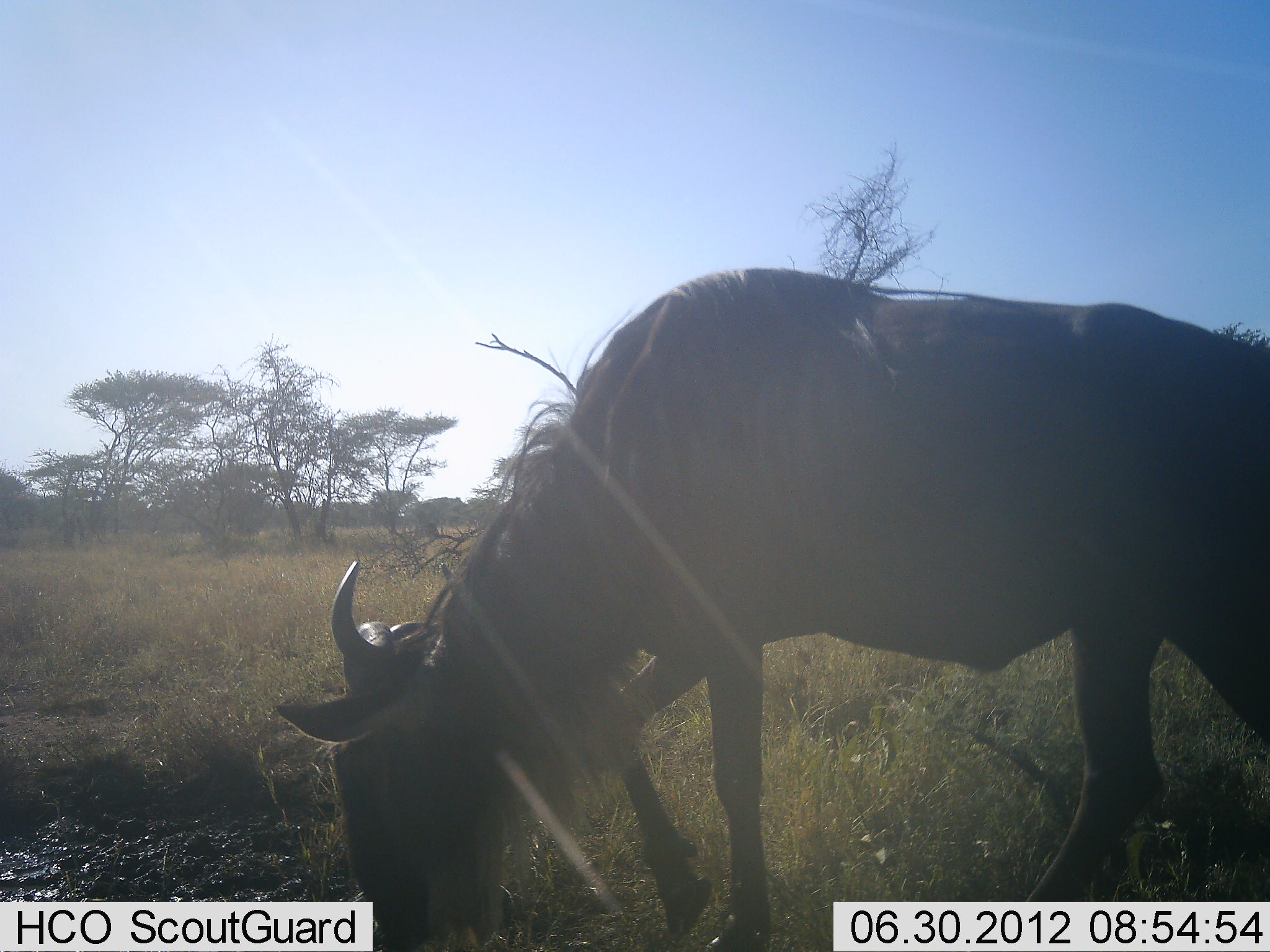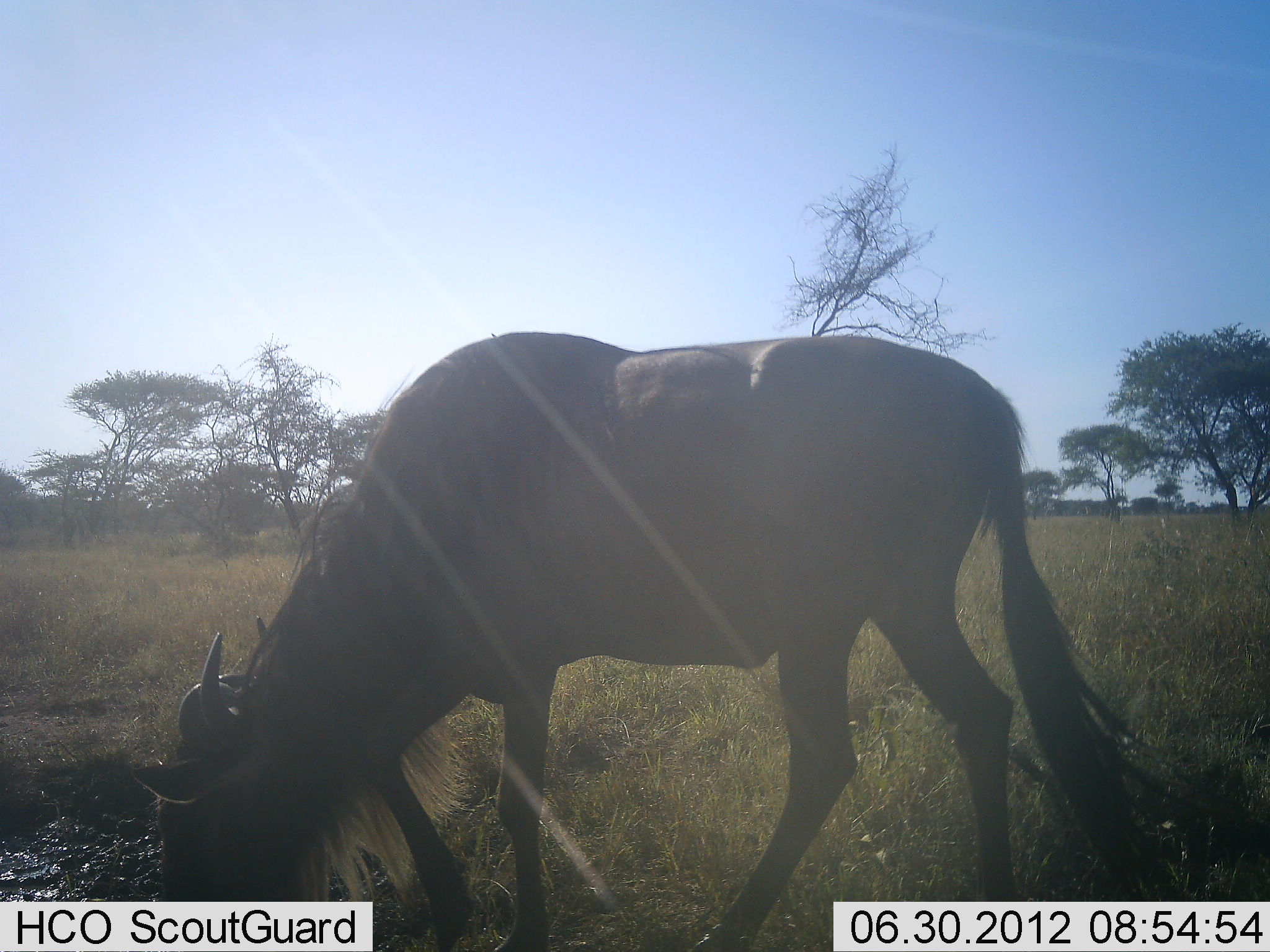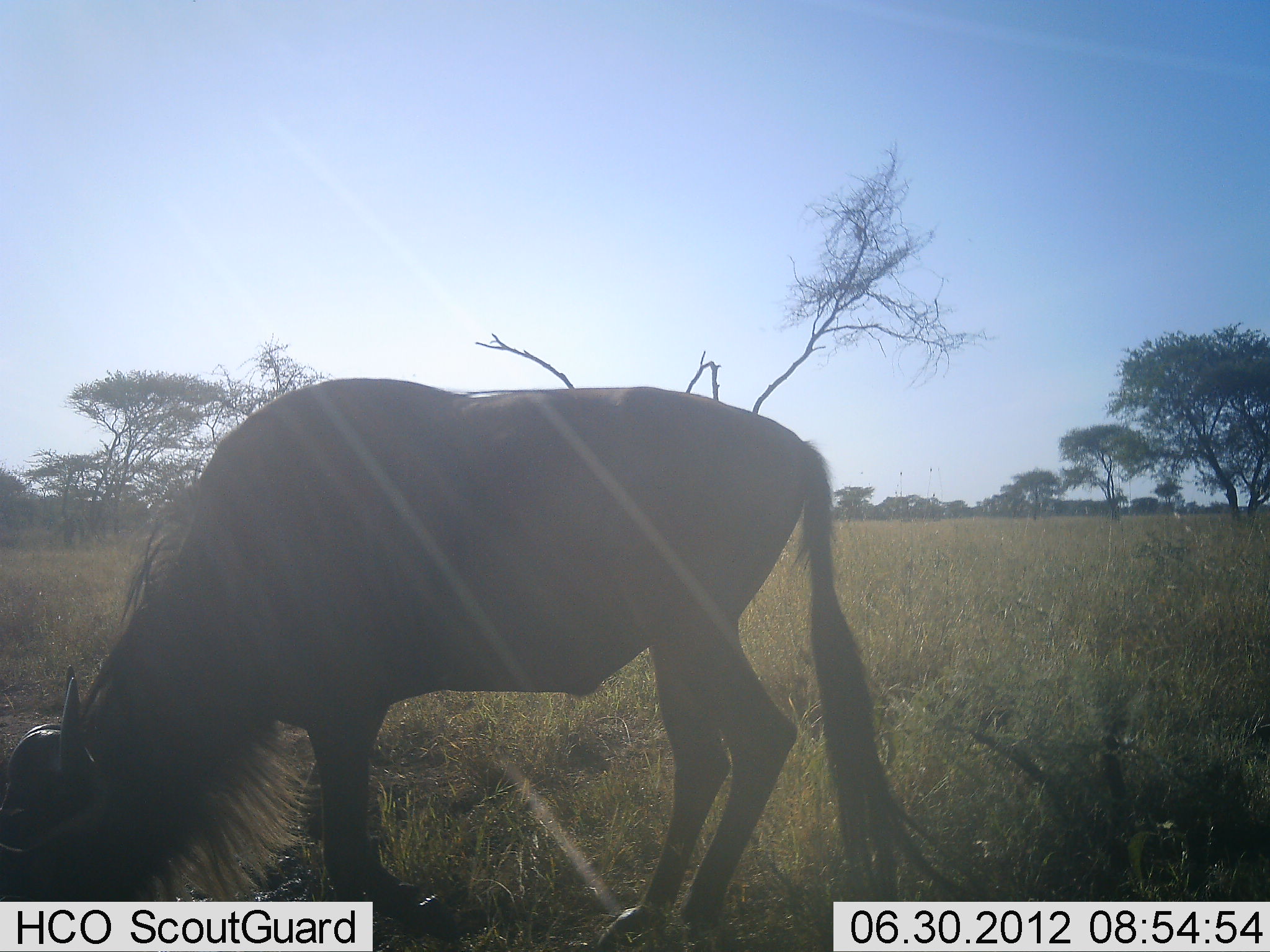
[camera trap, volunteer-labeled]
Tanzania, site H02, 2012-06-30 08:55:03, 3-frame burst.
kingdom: Animalia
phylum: Chordata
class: Mammalia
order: Artiodactyla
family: Bovidae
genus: Connochaetes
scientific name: Connochaetes taurinus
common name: blue wildebeest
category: wildebeest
Wildebeest (blue wildebeest) (Connochaetes taurinus), count 1. Behavior (volunteer vote fractions): standing 0%, resting 0%, moving 60%, interacting 0%. Young present (vote fraction): 0%. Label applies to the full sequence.